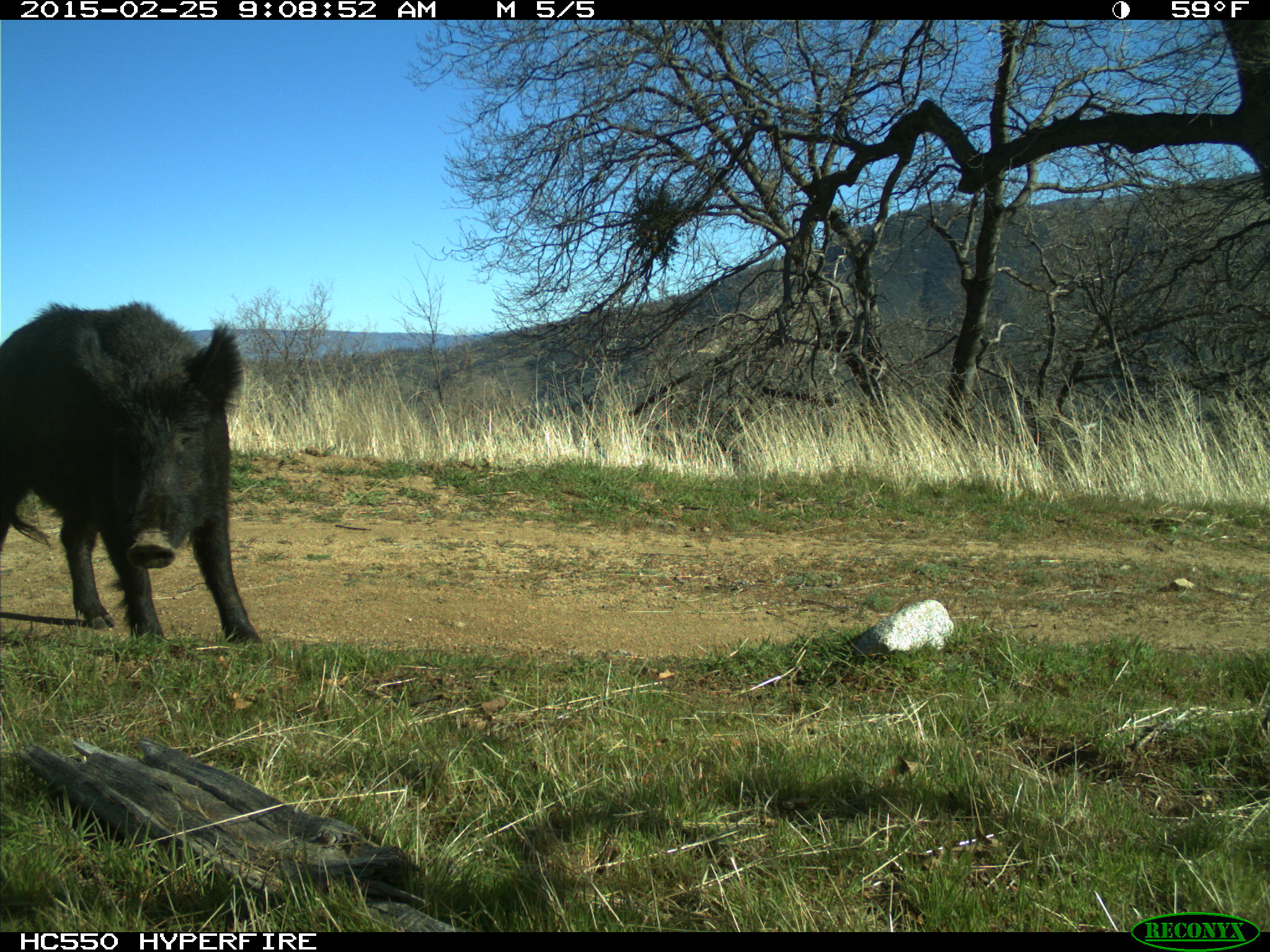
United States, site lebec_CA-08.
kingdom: Animalia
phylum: Chordata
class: Mammalia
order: Artiodactyla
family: Suidae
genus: Sus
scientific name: Sus scrofa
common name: wild boar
Sus scrofa (wild boar).